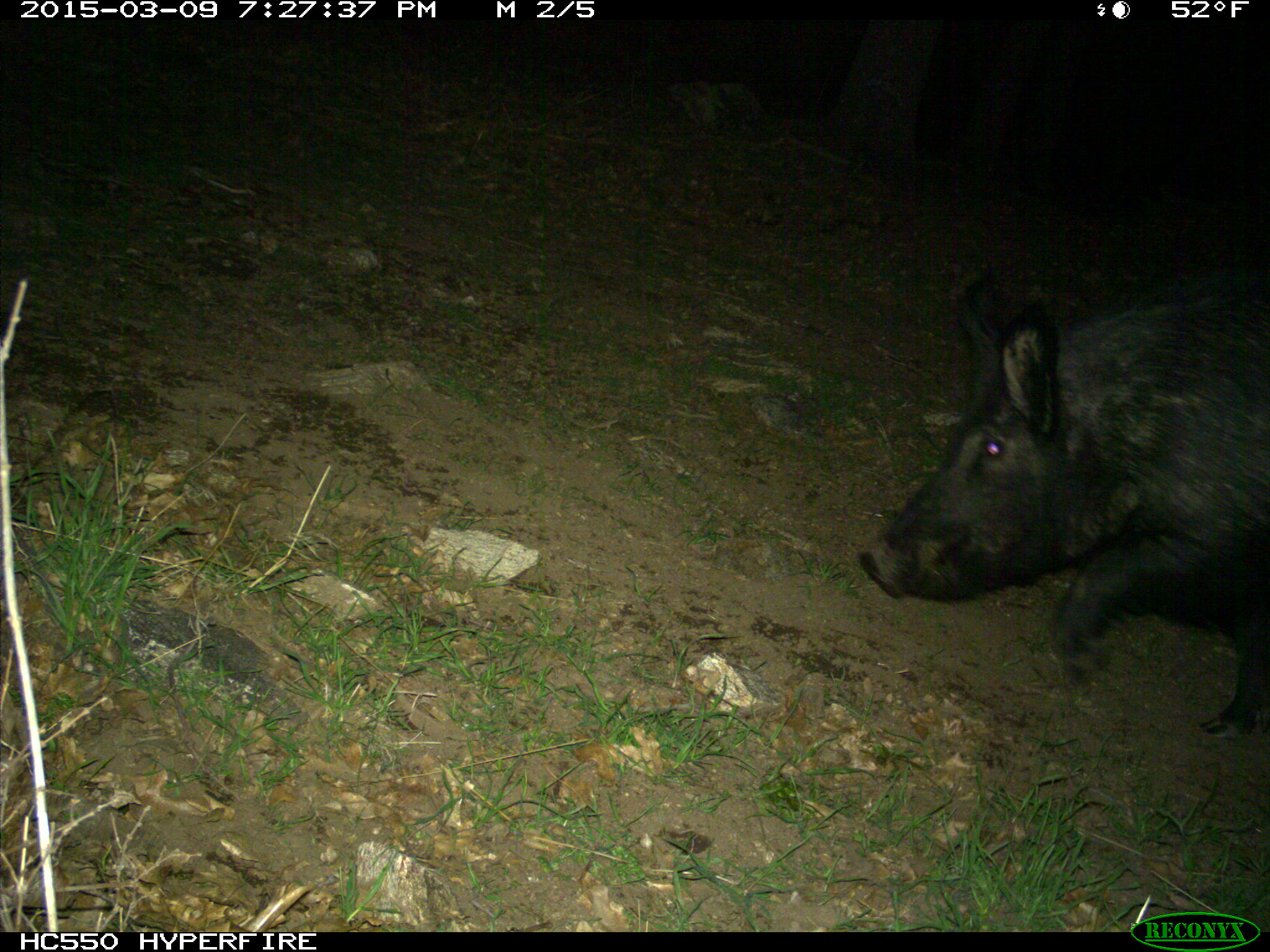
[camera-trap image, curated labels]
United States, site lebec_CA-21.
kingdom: Animalia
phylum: Chordata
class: Mammalia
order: Artiodactyla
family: Suidae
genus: Sus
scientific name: Sus scrofa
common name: wild boar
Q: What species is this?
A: Sus scrofa (wild boar).